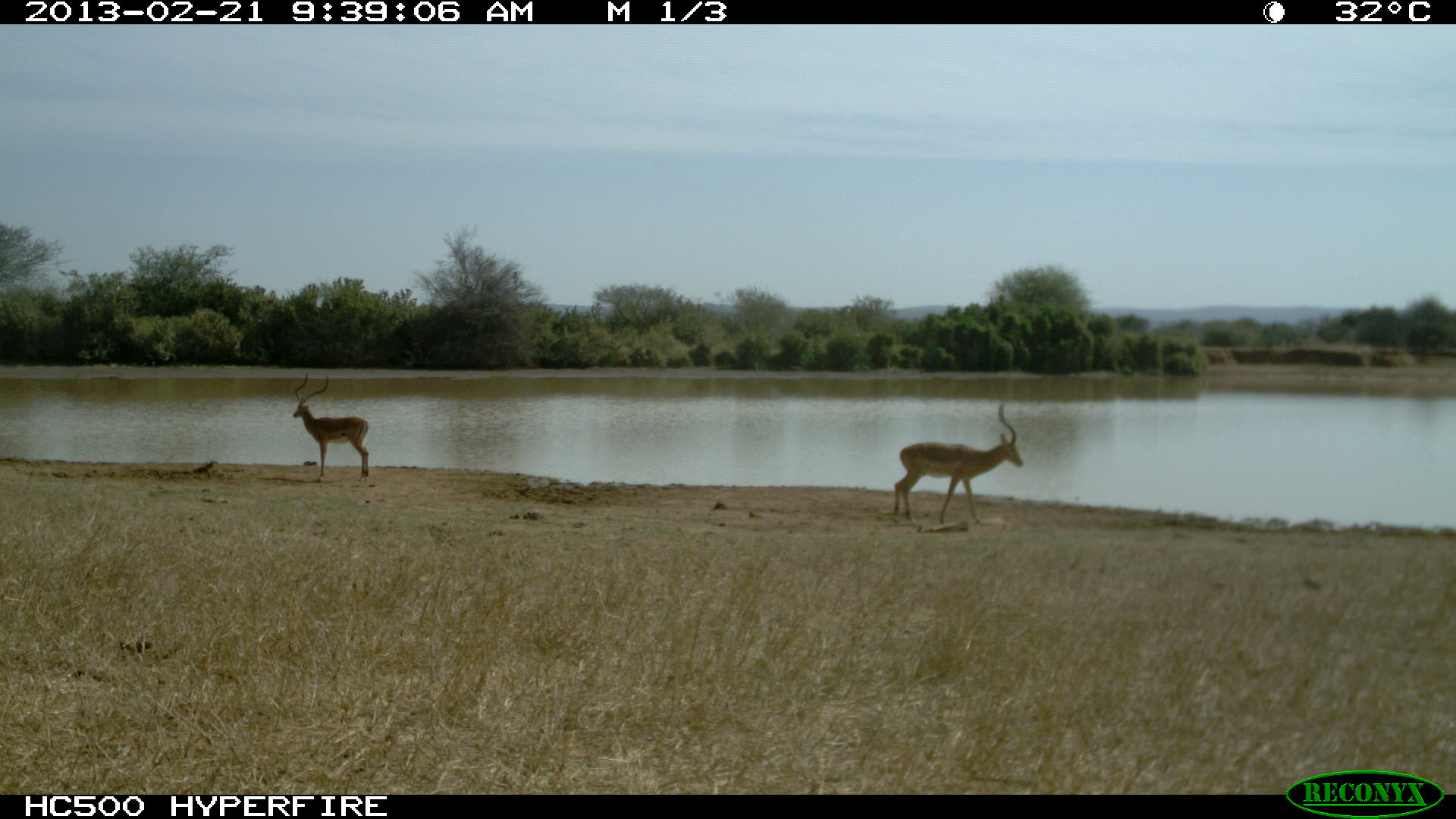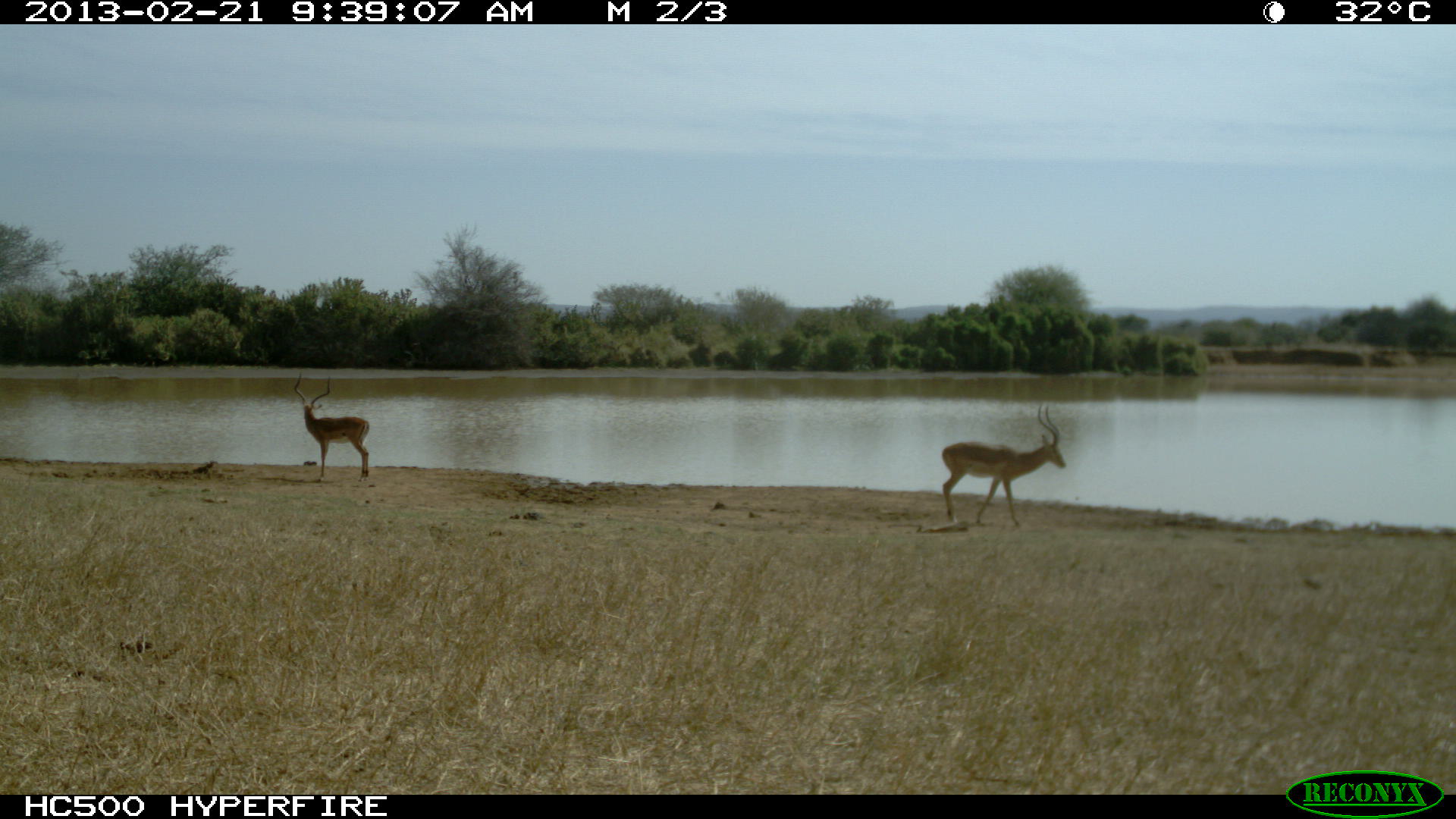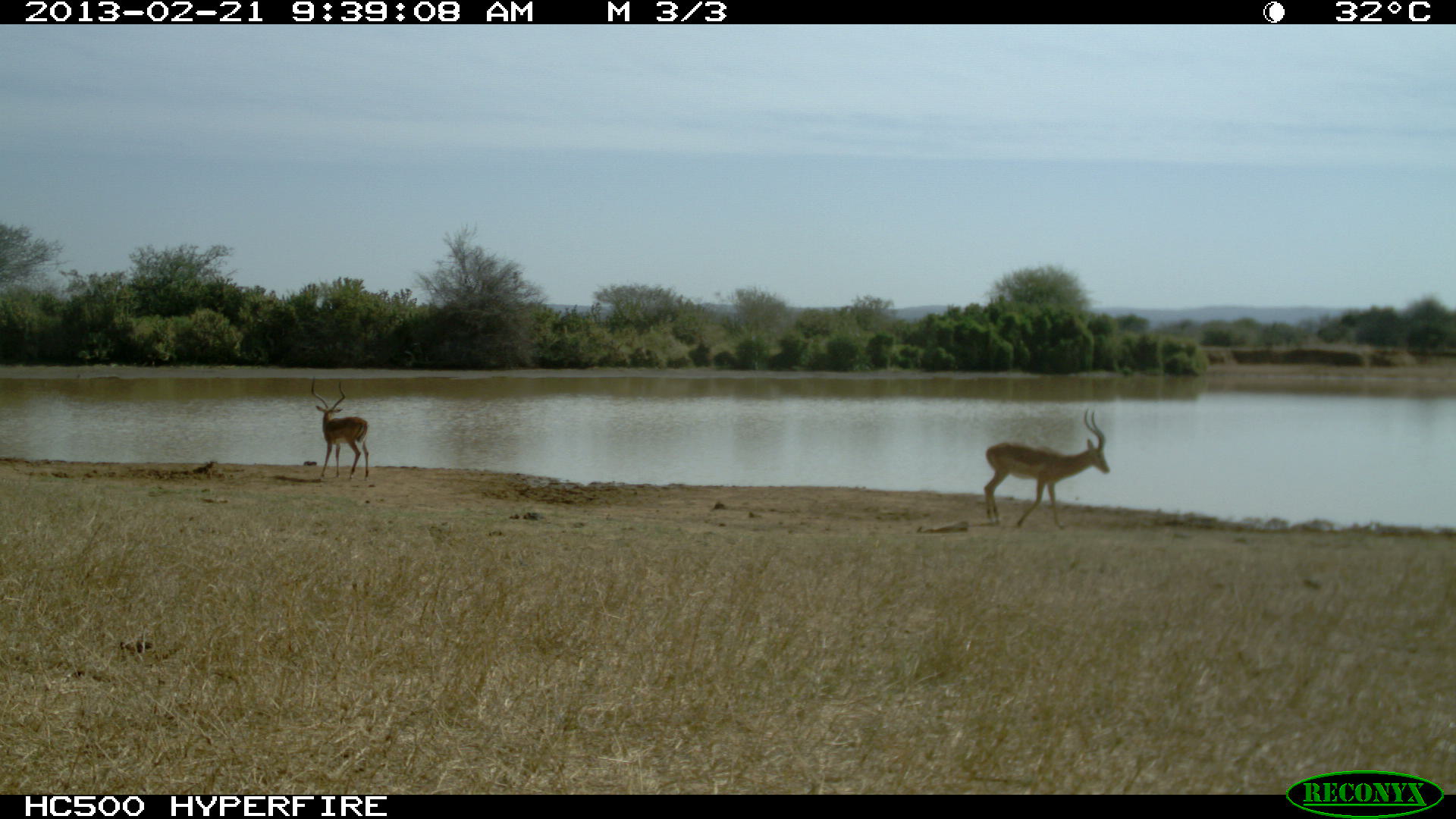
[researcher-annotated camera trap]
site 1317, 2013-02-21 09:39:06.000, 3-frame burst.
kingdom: Animalia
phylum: Chordata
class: Mammalia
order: Artiodactyla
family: Bovidae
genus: Aepyceros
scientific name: Aepyceros melampus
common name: impala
Aepyceros melampus (impala), count 2.